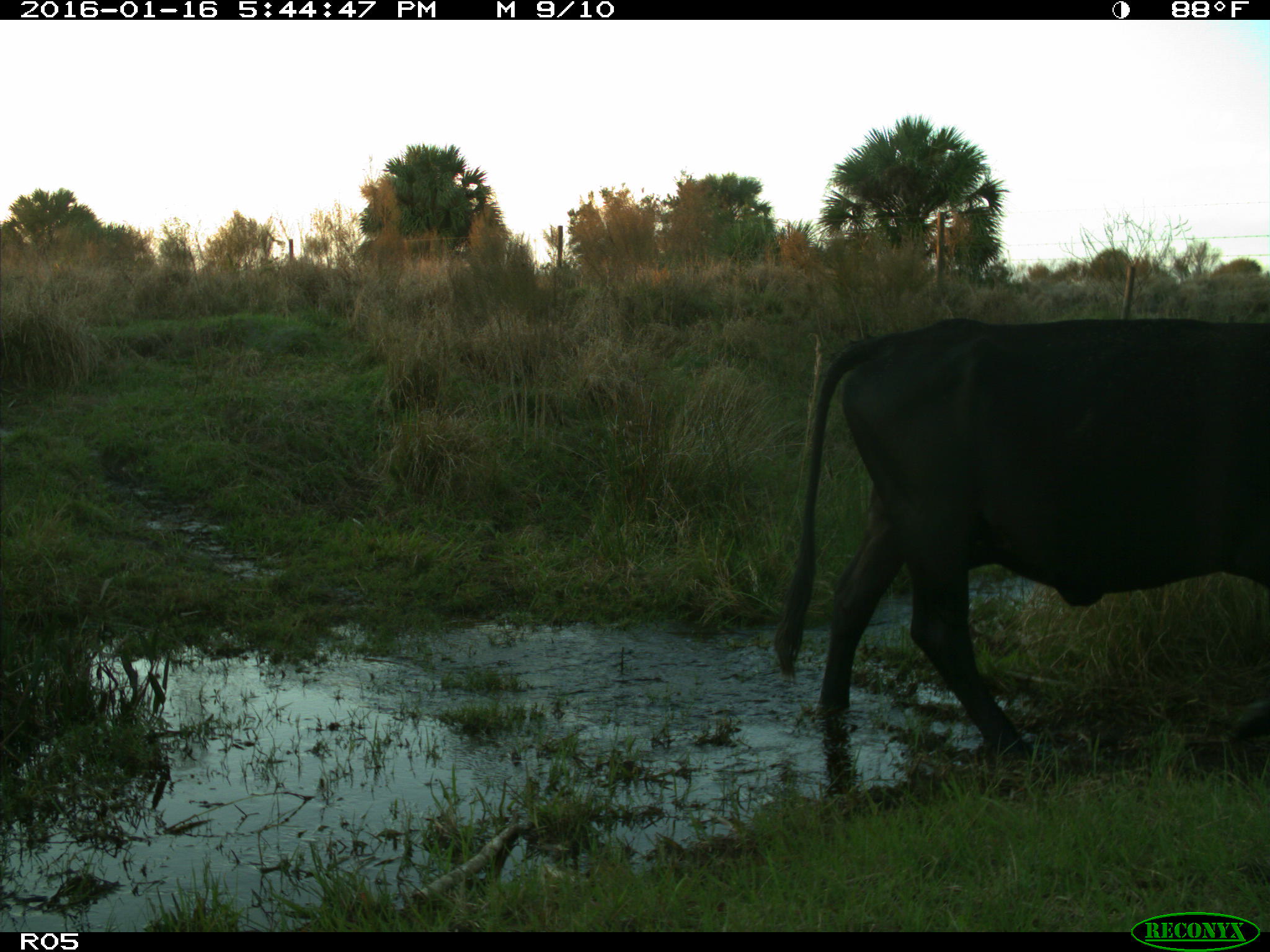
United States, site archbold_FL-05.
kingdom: Animalia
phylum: Chordata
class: Mammalia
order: Artiodactyla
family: Bovidae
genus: Bos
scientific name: Bos taurus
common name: domestic cow